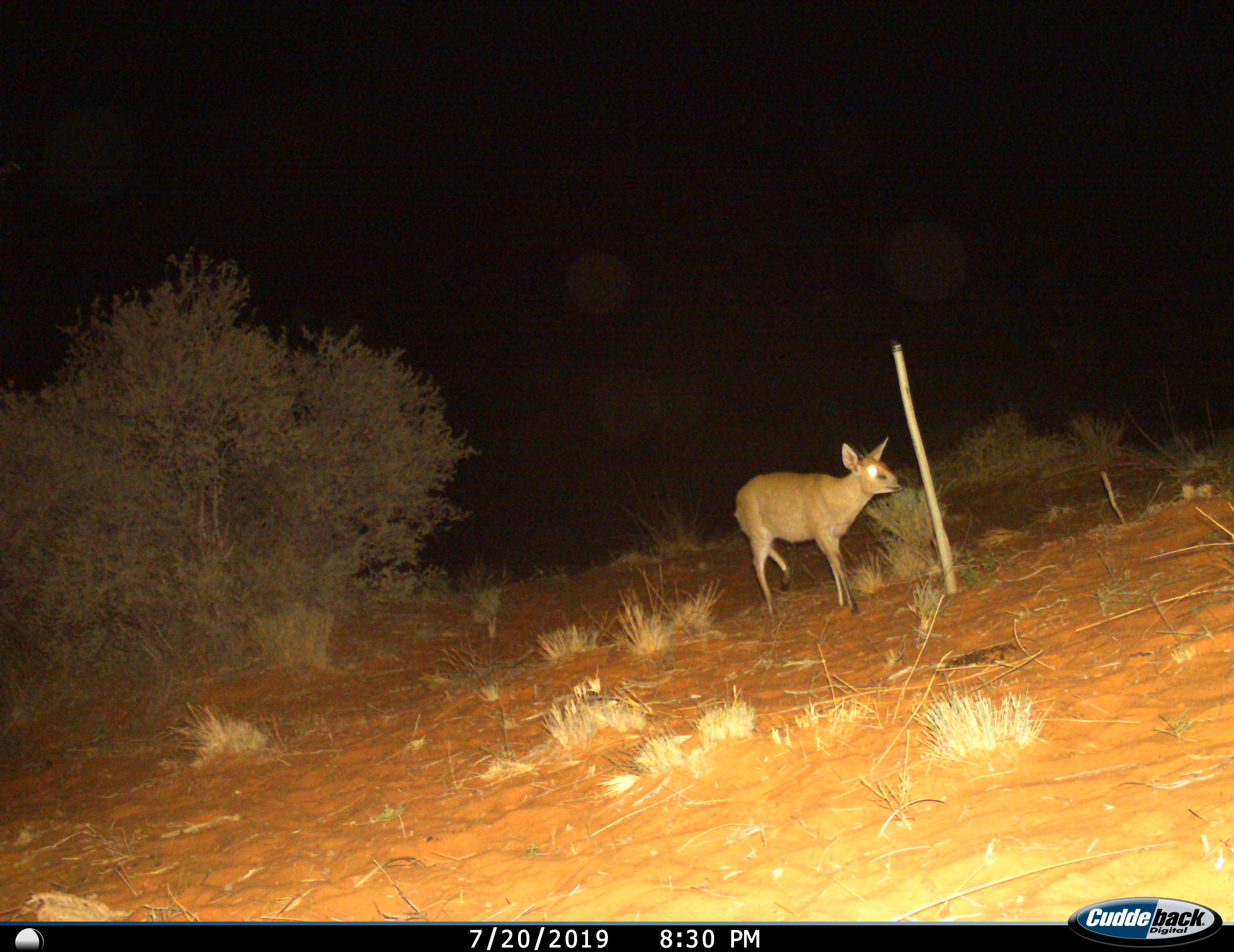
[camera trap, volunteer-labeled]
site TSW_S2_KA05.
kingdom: Animalia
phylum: Chordata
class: Mammalia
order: Artiodactyla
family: Bovidae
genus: Sylvicapra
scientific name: Sylvicapra grimmia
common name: common duiker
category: duikercommongrey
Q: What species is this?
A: Duikercommongrey (common duiker) (Sylvicapra grimmia).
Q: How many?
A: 1.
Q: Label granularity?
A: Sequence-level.